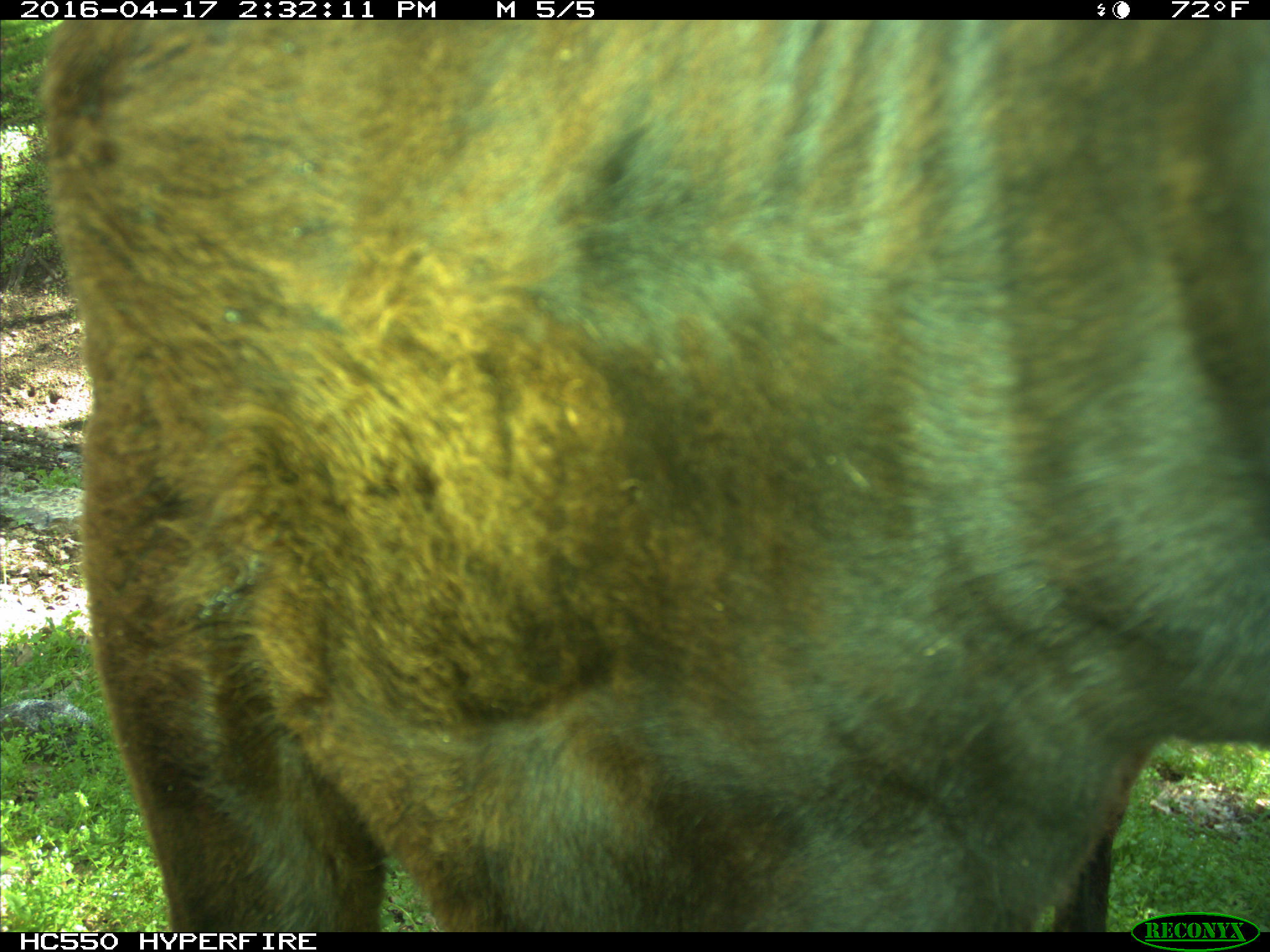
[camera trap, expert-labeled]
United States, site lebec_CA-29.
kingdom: Animalia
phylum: Chordata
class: Mammalia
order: Artiodactyla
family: Bovidae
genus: Bos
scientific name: Bos taurus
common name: domestic cow